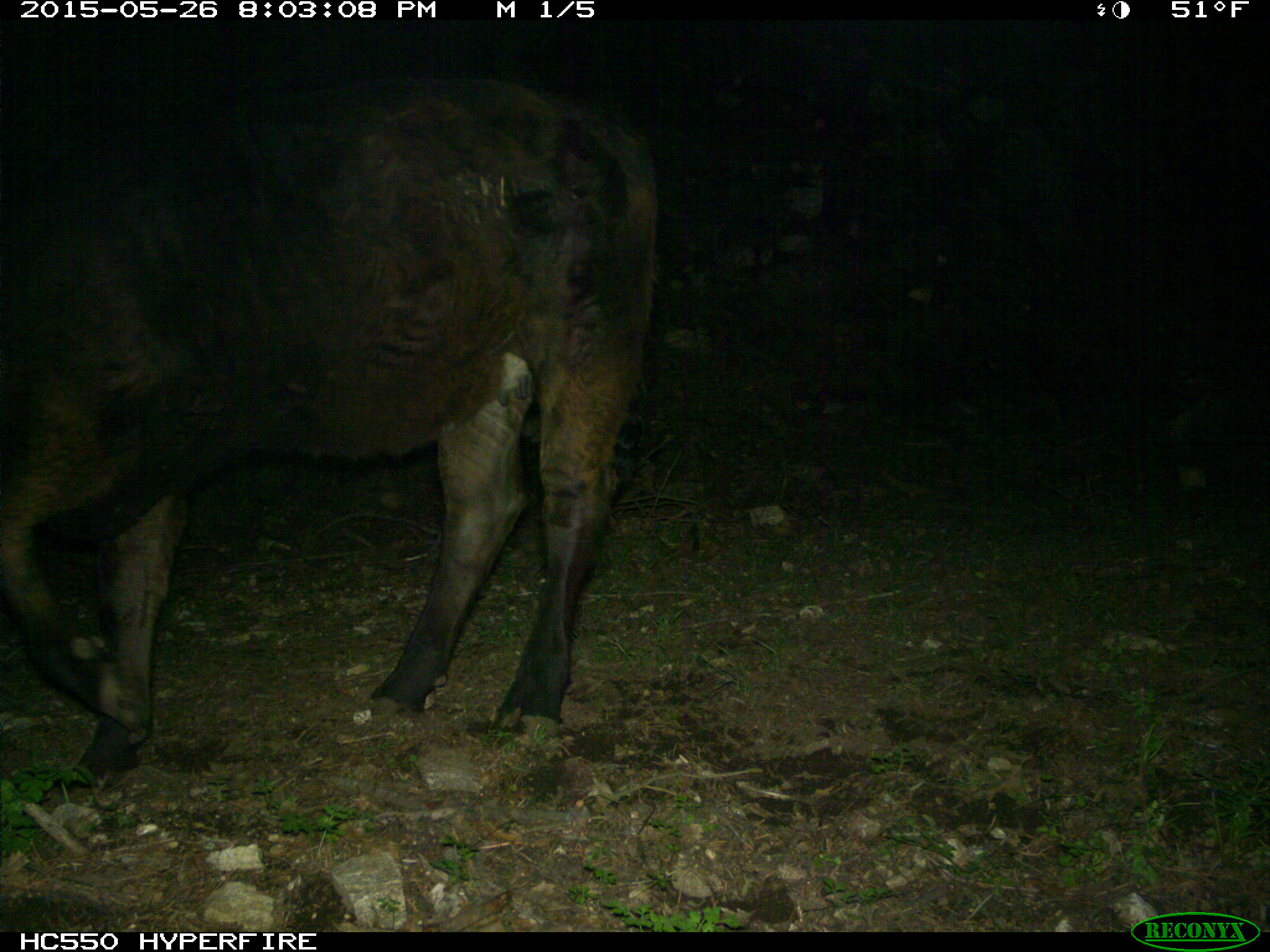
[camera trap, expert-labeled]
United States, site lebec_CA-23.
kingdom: Animalia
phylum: Chordata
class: Mammalia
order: Artiodactyla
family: Bovidae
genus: Bos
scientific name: Bos taurus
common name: domestic cow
Bos taurus (domestic cow).